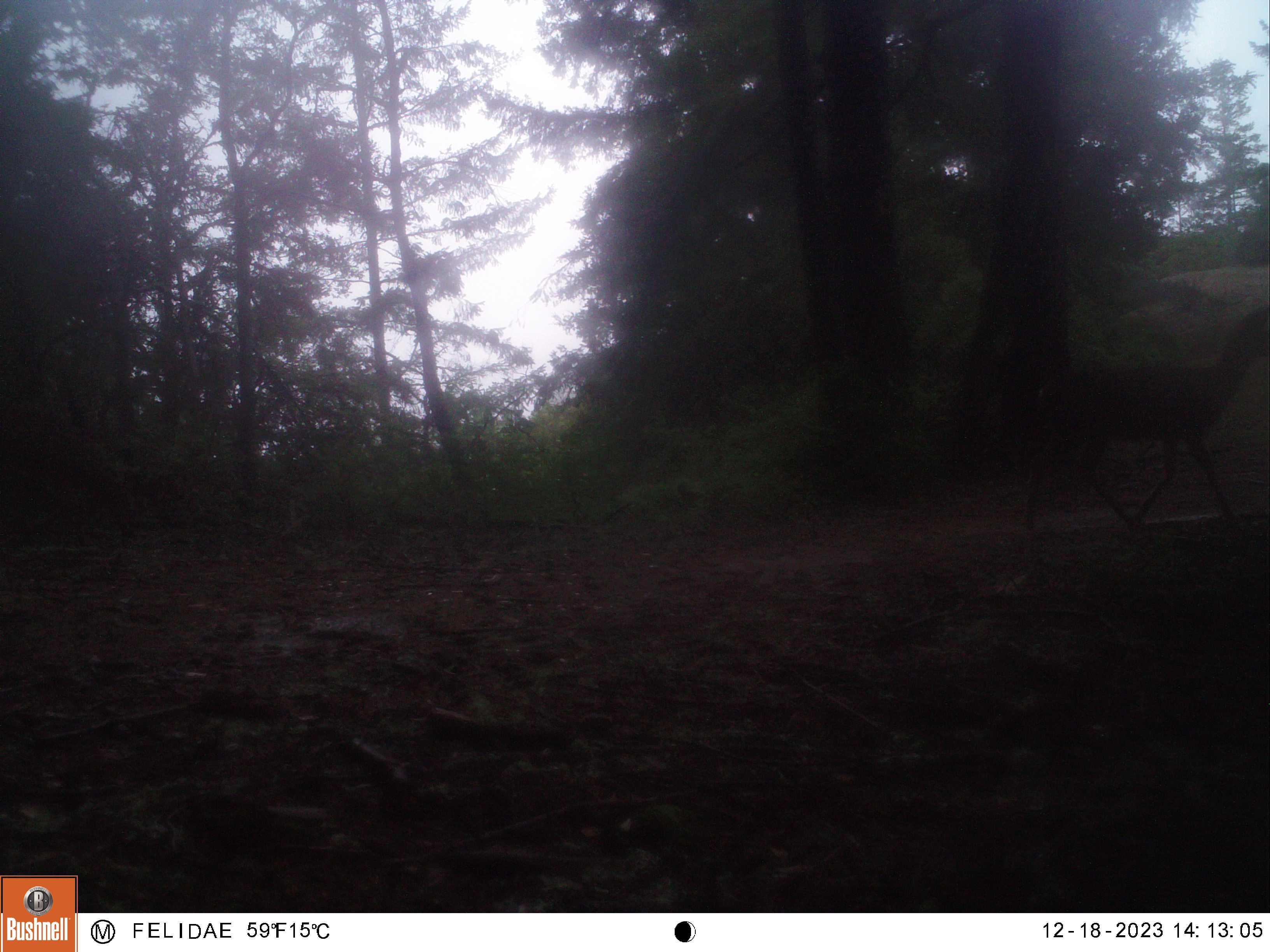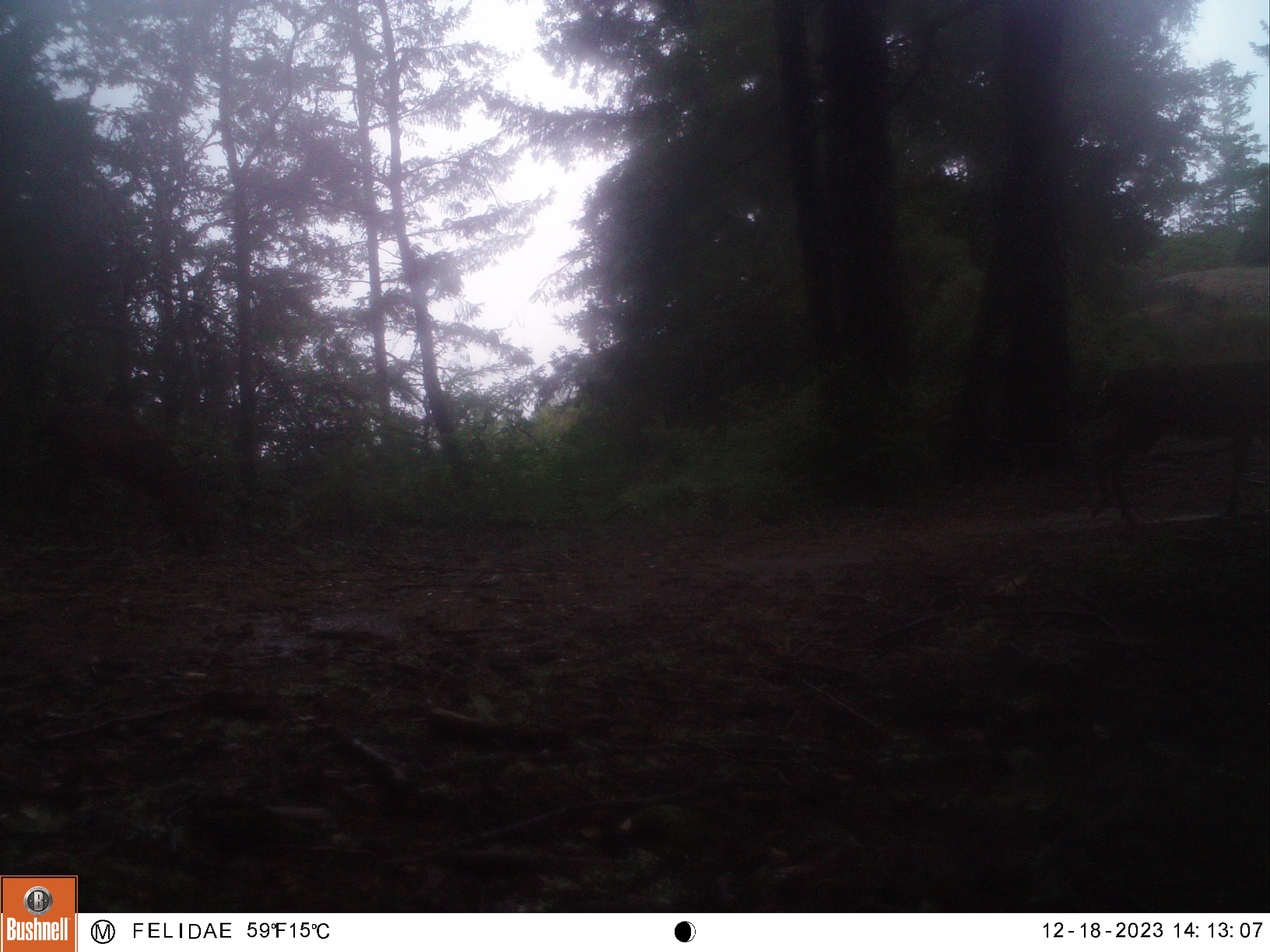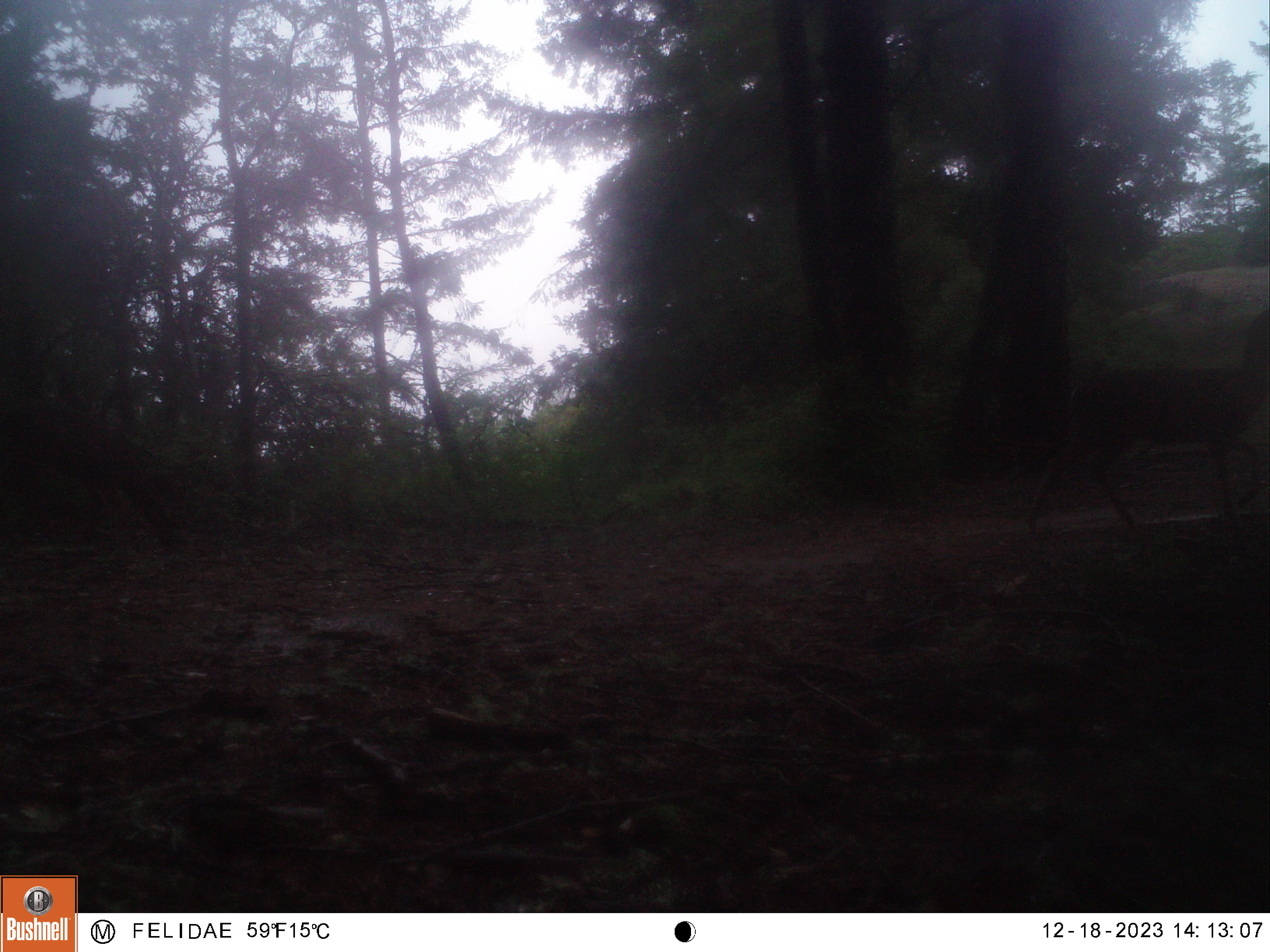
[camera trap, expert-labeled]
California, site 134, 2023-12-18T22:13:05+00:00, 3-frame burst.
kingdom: Animalia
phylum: Chordata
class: Mammalia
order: Artiodactyla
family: Cervidae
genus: Odocoileus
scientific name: Odocoileus hemionus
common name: mule deer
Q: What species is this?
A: Mule deer (Odocoileus hemionus).